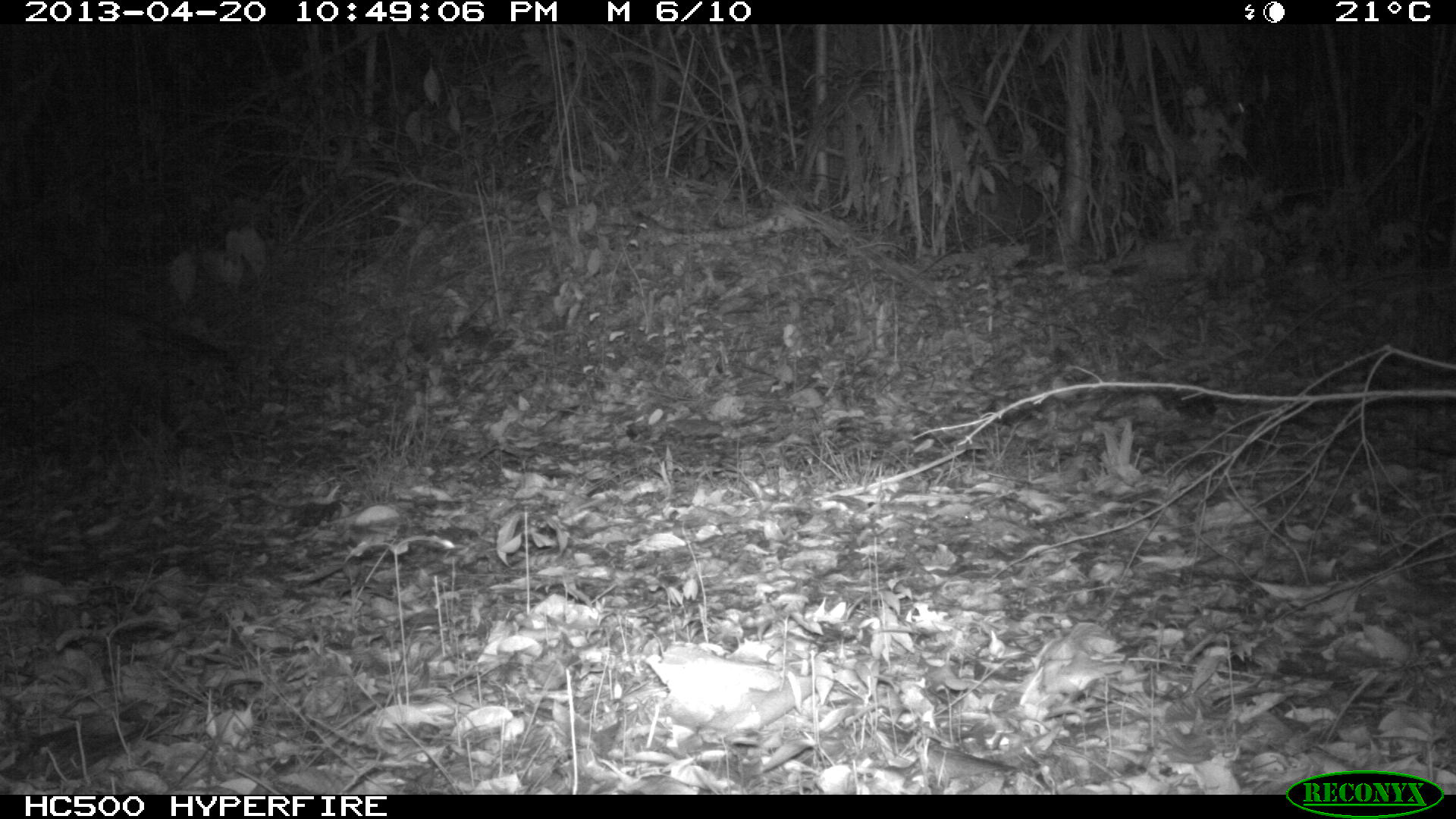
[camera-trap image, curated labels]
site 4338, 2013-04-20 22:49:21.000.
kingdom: Animalia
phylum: Chordata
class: Mammalia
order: Carnivora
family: Felidae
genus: Leopardus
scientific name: Leopardus pardalis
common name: ocelot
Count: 1.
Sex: male.